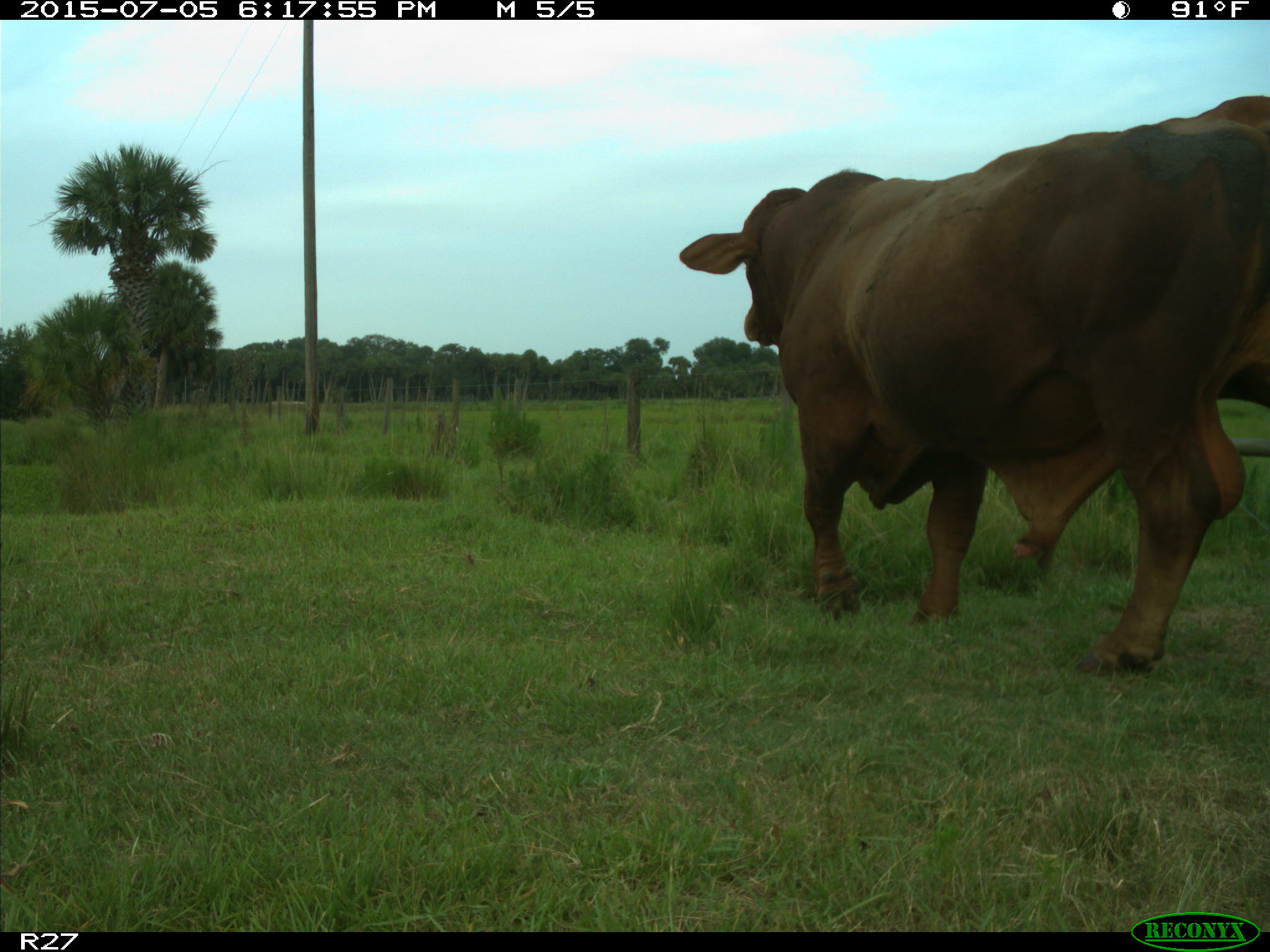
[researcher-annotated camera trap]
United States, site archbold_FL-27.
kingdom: Animalia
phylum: Chordata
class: Mammalia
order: Artiodactyla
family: Bovidae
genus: Bos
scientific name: Bos taurus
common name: domestic cow